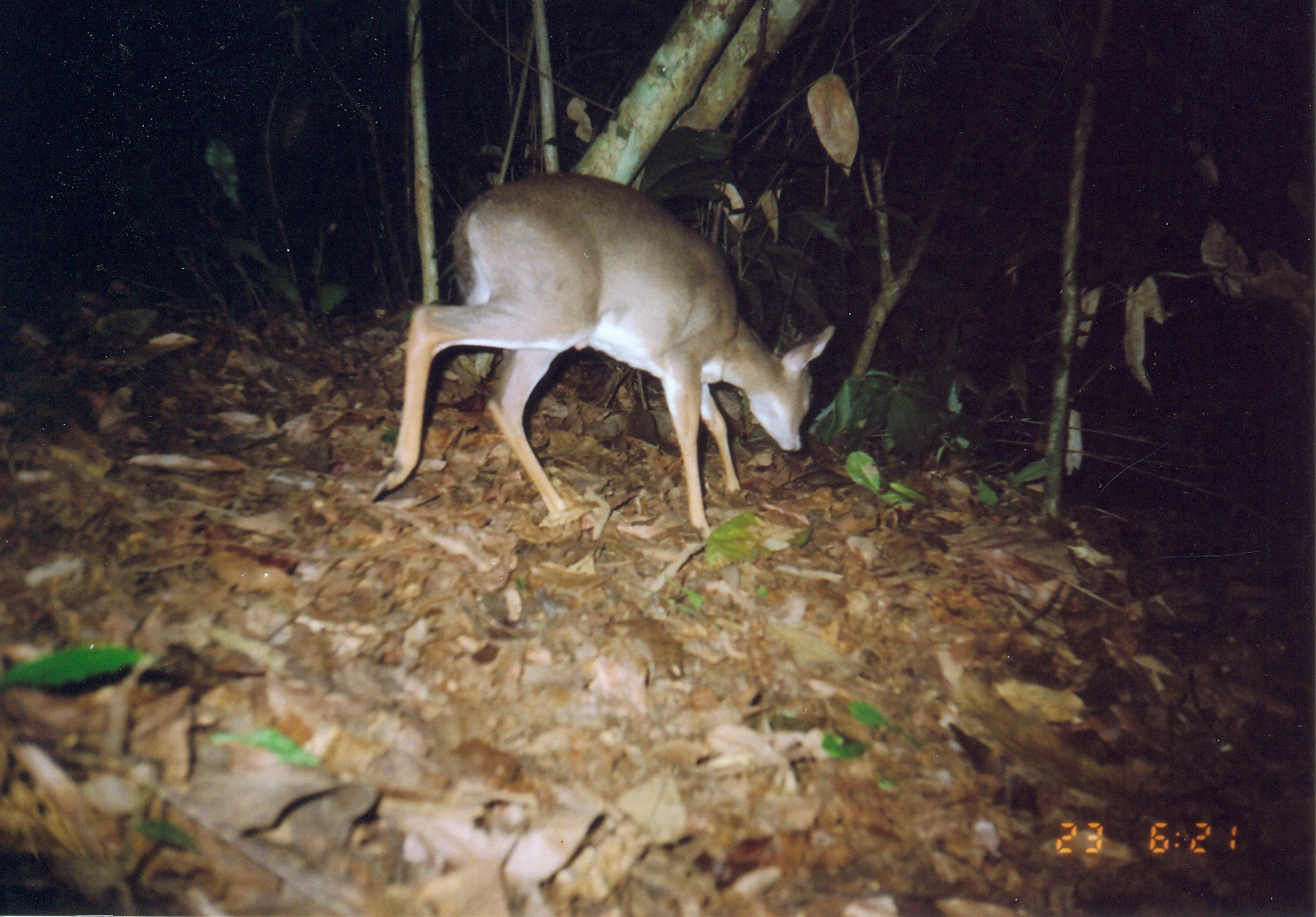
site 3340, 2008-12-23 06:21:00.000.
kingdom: Animalia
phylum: Chordata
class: Mammalia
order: Artiodactyla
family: Bovidae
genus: Nesotragus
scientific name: Nesotragus moschatus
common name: suni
Nesotragus moschatus (suni), count 1.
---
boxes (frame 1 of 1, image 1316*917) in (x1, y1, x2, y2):
nesotragus moschatus: (370, 171, 836, 540)